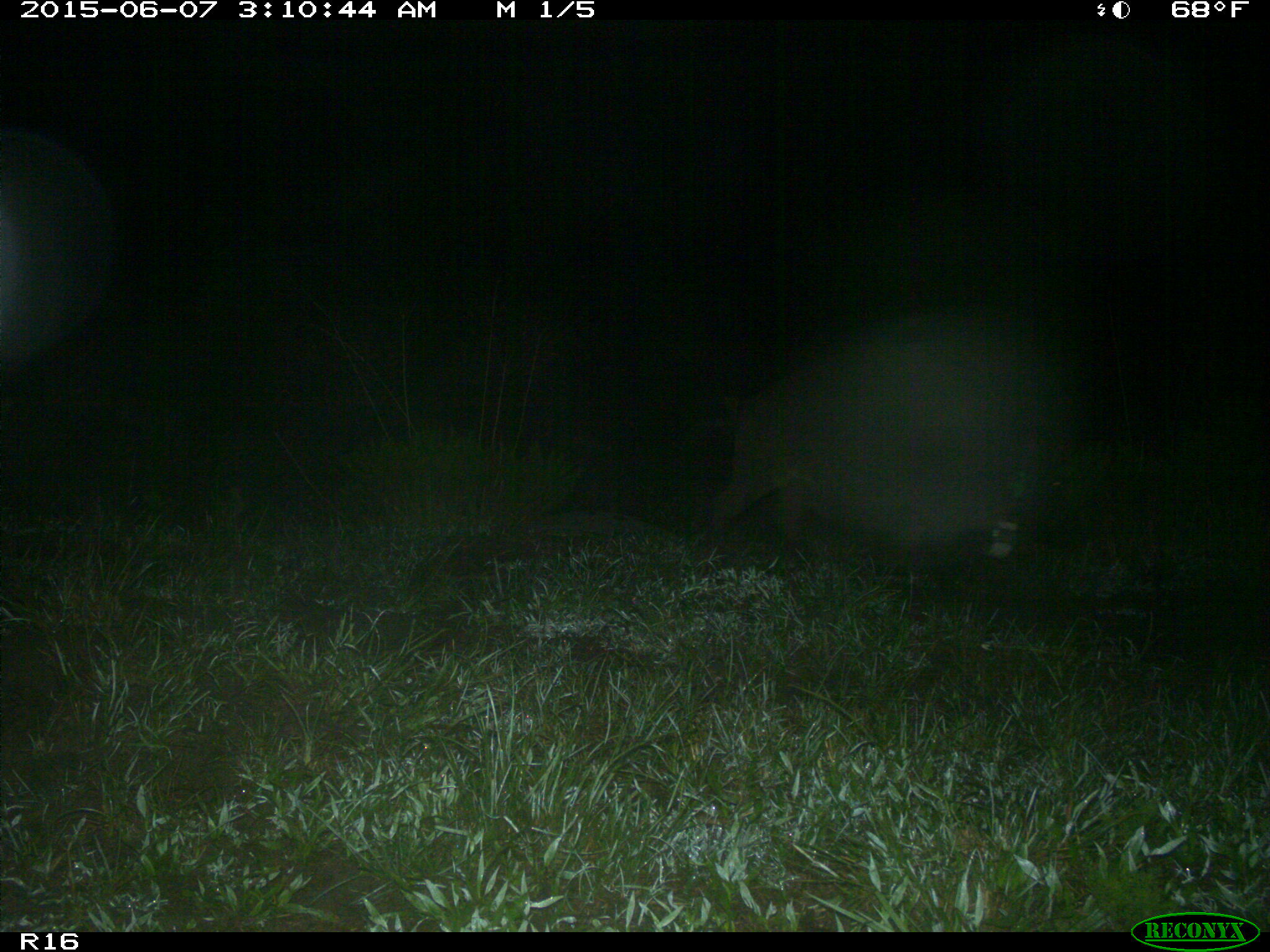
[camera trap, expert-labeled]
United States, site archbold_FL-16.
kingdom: Animalia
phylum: Chordata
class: Mammalia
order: Artiodactyla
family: Suidae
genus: Sus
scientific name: Sus scrofa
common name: wild boar